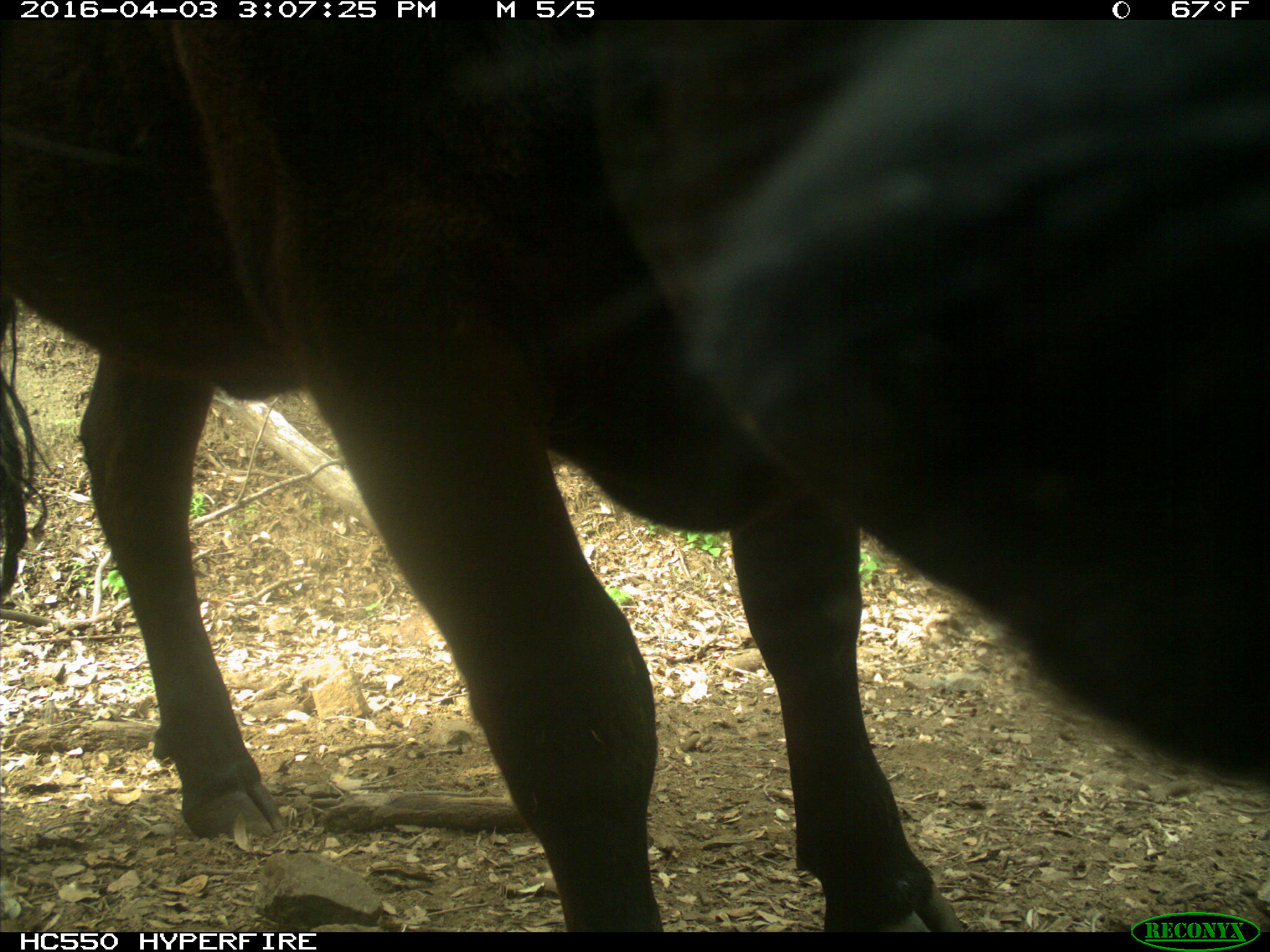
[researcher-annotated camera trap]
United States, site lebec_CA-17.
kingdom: Animalia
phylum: Chordata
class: Mammalia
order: Artiodactyla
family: Bovidae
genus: Bos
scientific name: Bos taurus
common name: domestic cow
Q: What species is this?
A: Bos taurus (domestic cow).